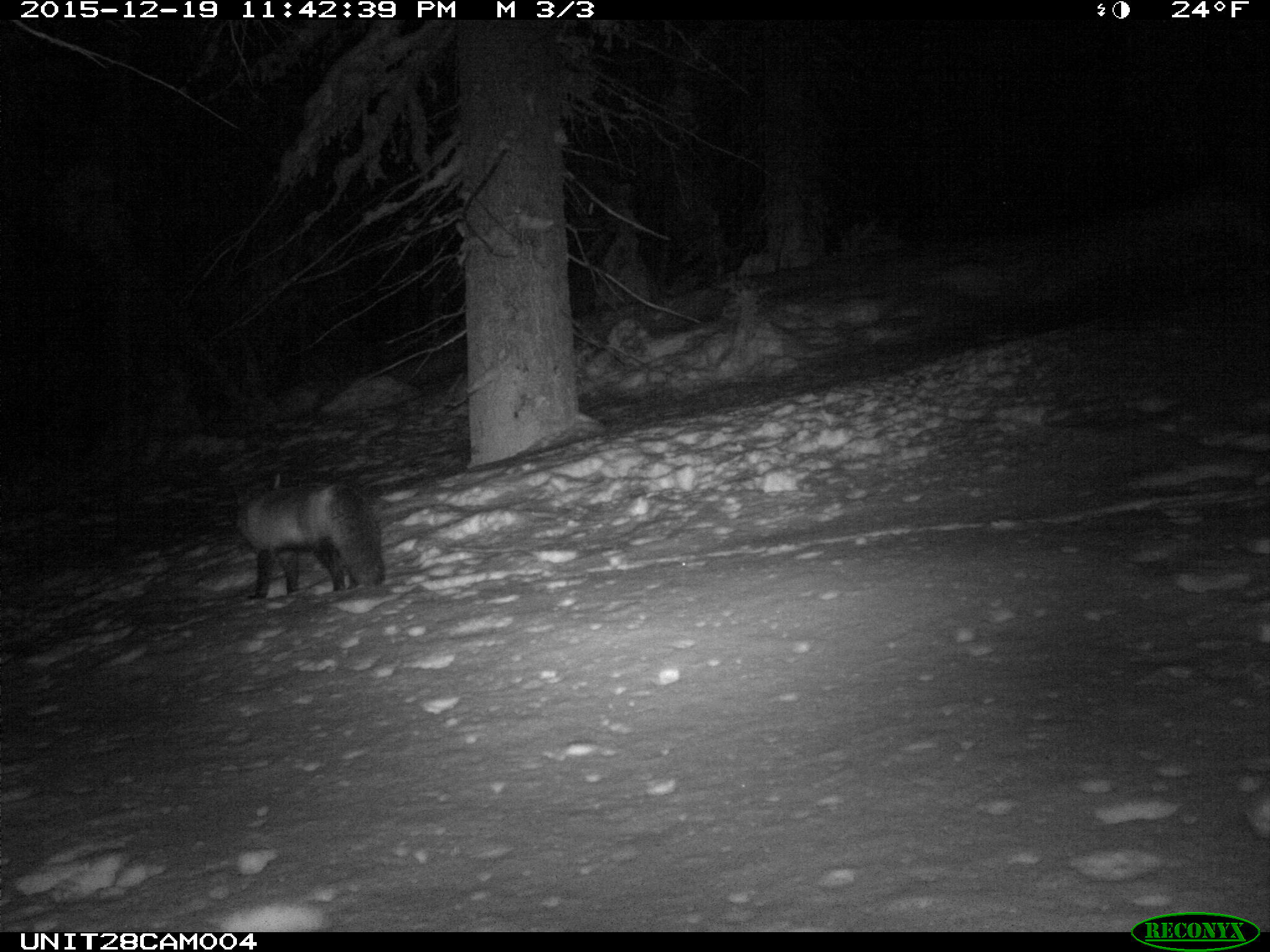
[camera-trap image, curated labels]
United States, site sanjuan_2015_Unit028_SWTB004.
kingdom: Animalia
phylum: Chordata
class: Mammalia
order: Carnivora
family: Canidae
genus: Vulpes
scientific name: Vulpes vulpes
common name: red fox